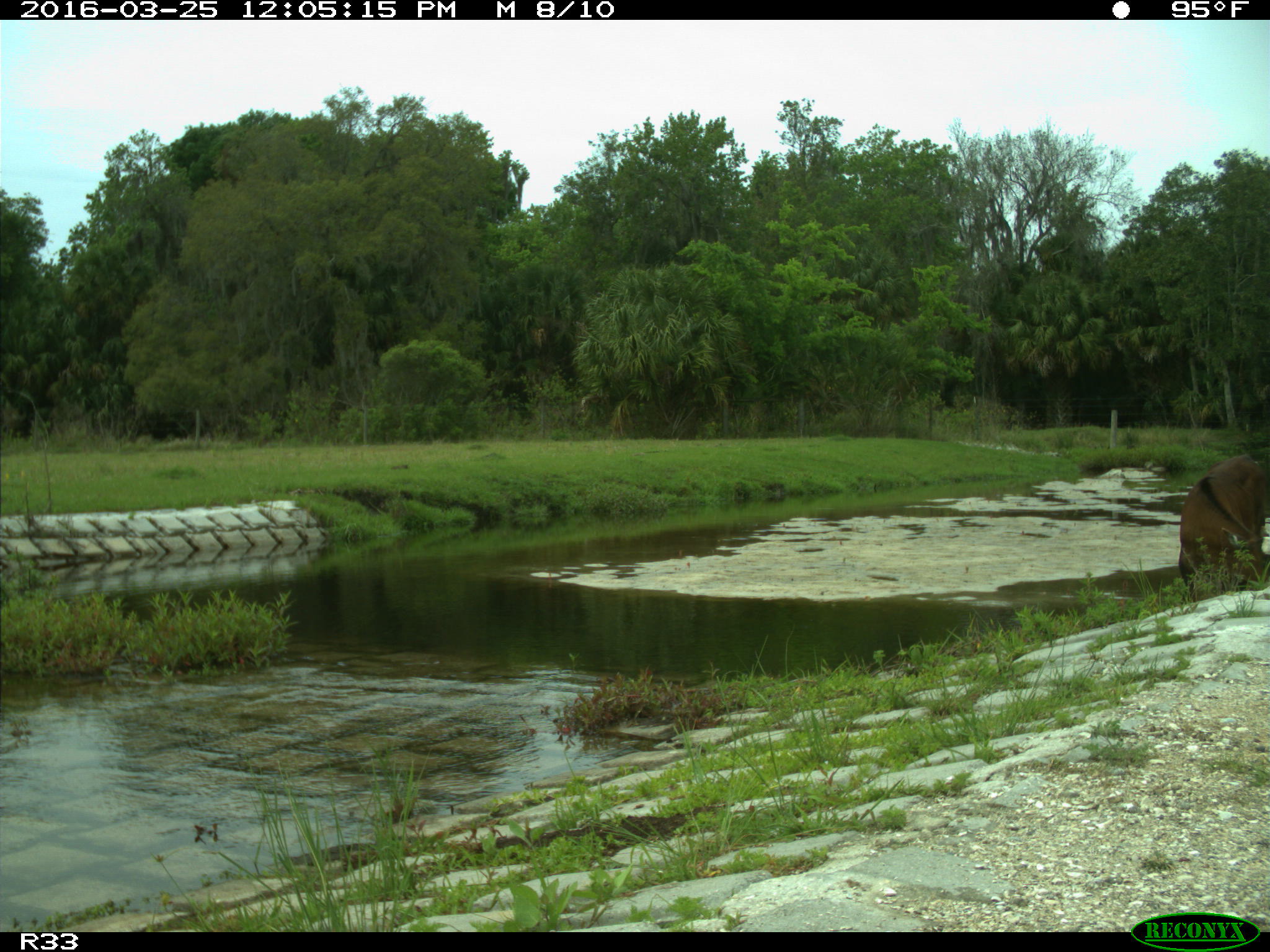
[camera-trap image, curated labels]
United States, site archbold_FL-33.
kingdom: Animalia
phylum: Chordata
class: Mammalia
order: Artiodactyla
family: Bovidae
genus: Bos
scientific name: Bos taurus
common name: domestic cow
Bos taurus (domestic cow).